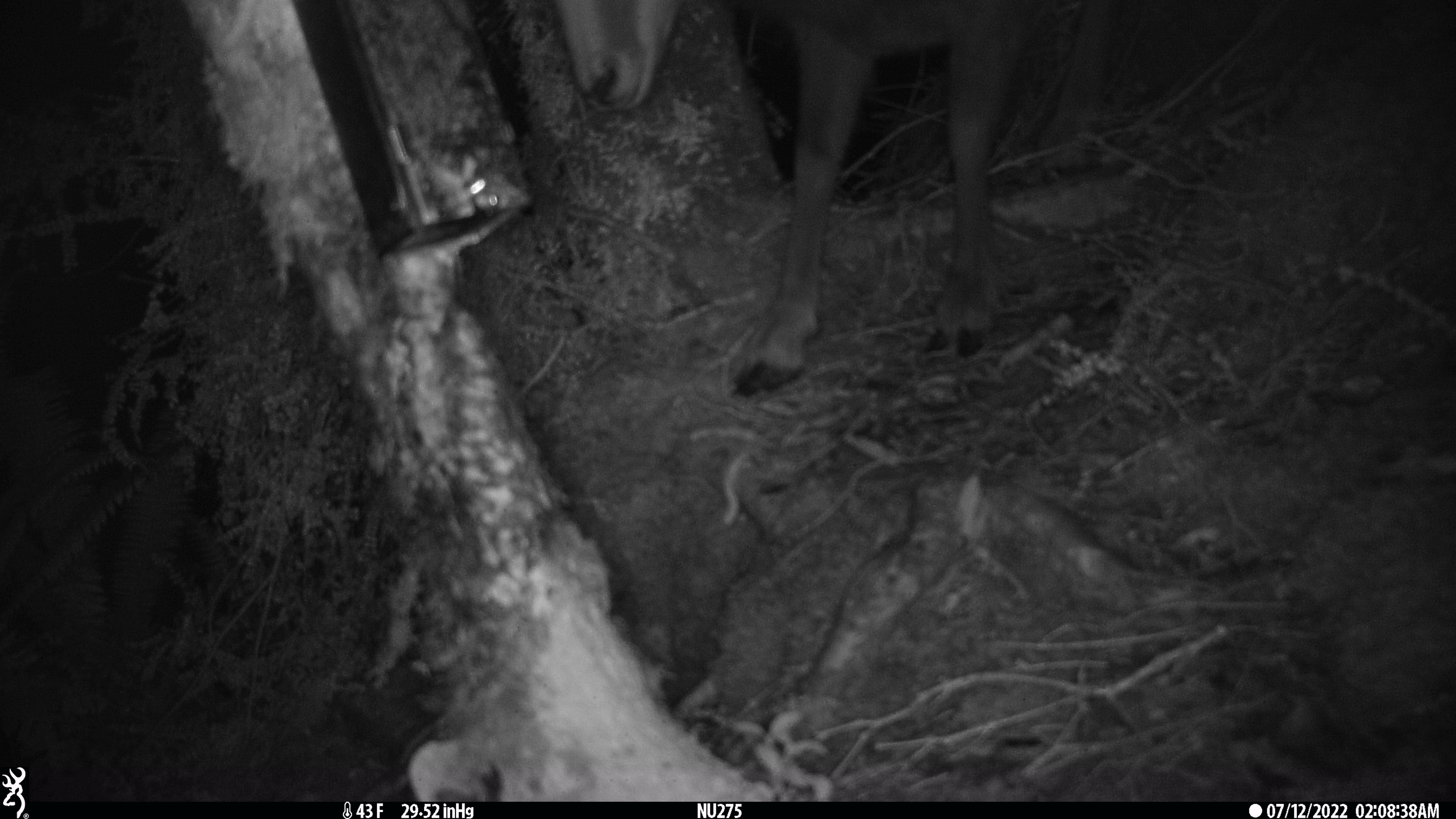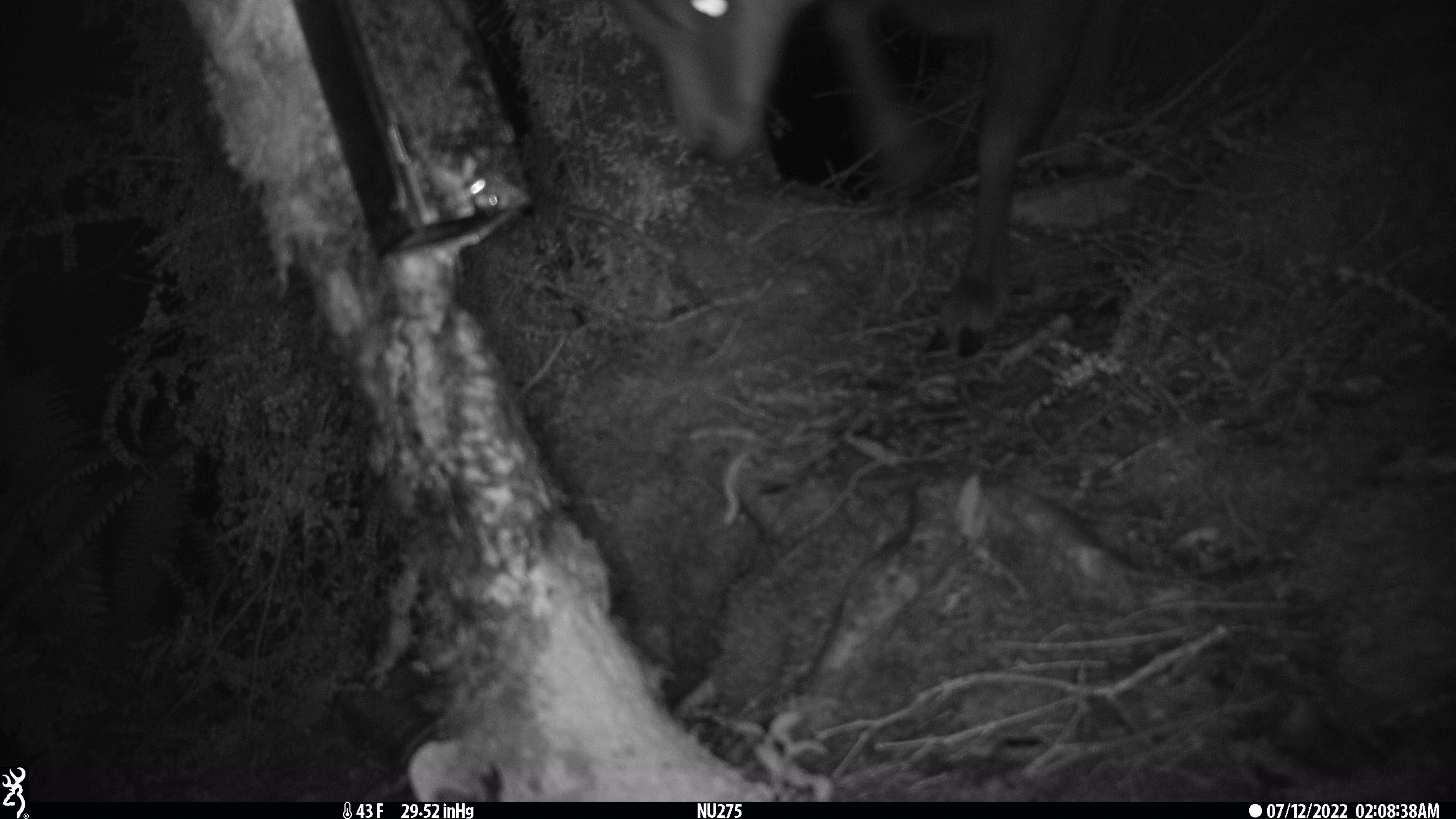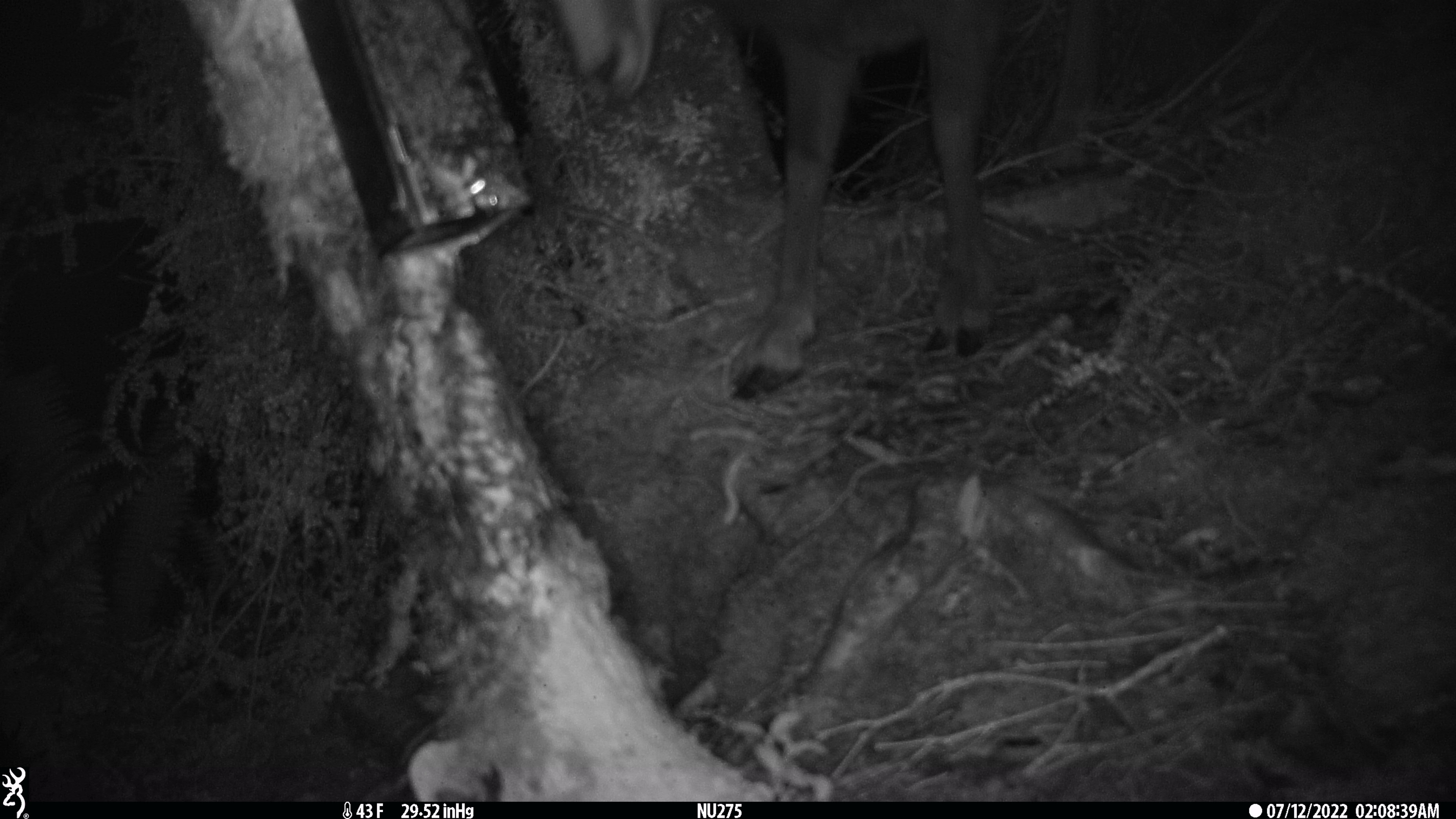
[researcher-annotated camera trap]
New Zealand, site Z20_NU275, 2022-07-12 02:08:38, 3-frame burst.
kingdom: Animalia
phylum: Chordata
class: Mammalia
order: Artiodactyla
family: Bovidae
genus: Rupicapra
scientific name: Rupicapra rupicapra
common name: alpine chamois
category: chamois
Chamois (alpine chamois) (Rupicapra rupicapra).